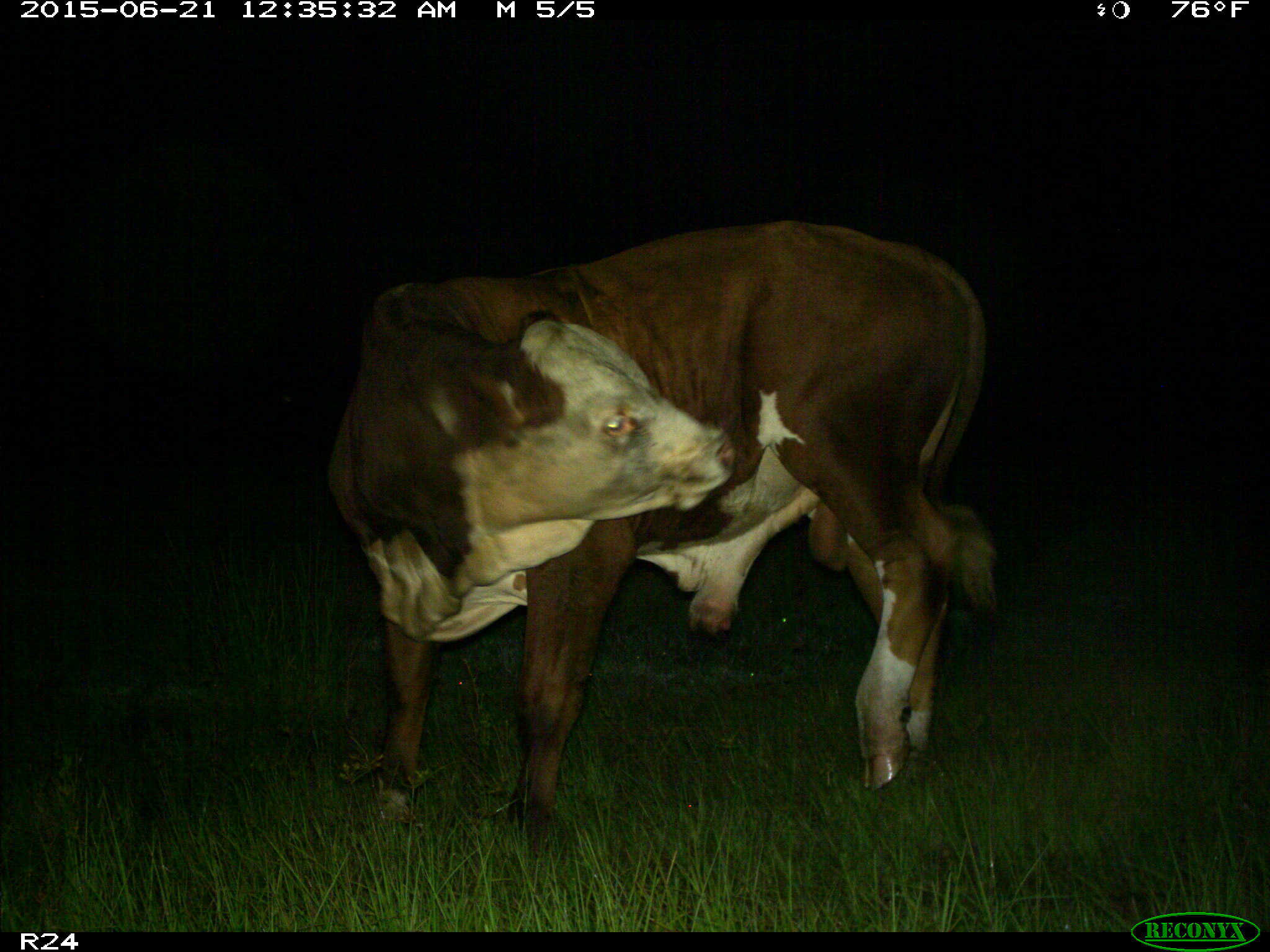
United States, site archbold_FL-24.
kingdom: Animalia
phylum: Chordata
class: Mammalia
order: Artiodactyla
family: Bovidae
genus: Bos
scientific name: Bos taurus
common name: domestic cow